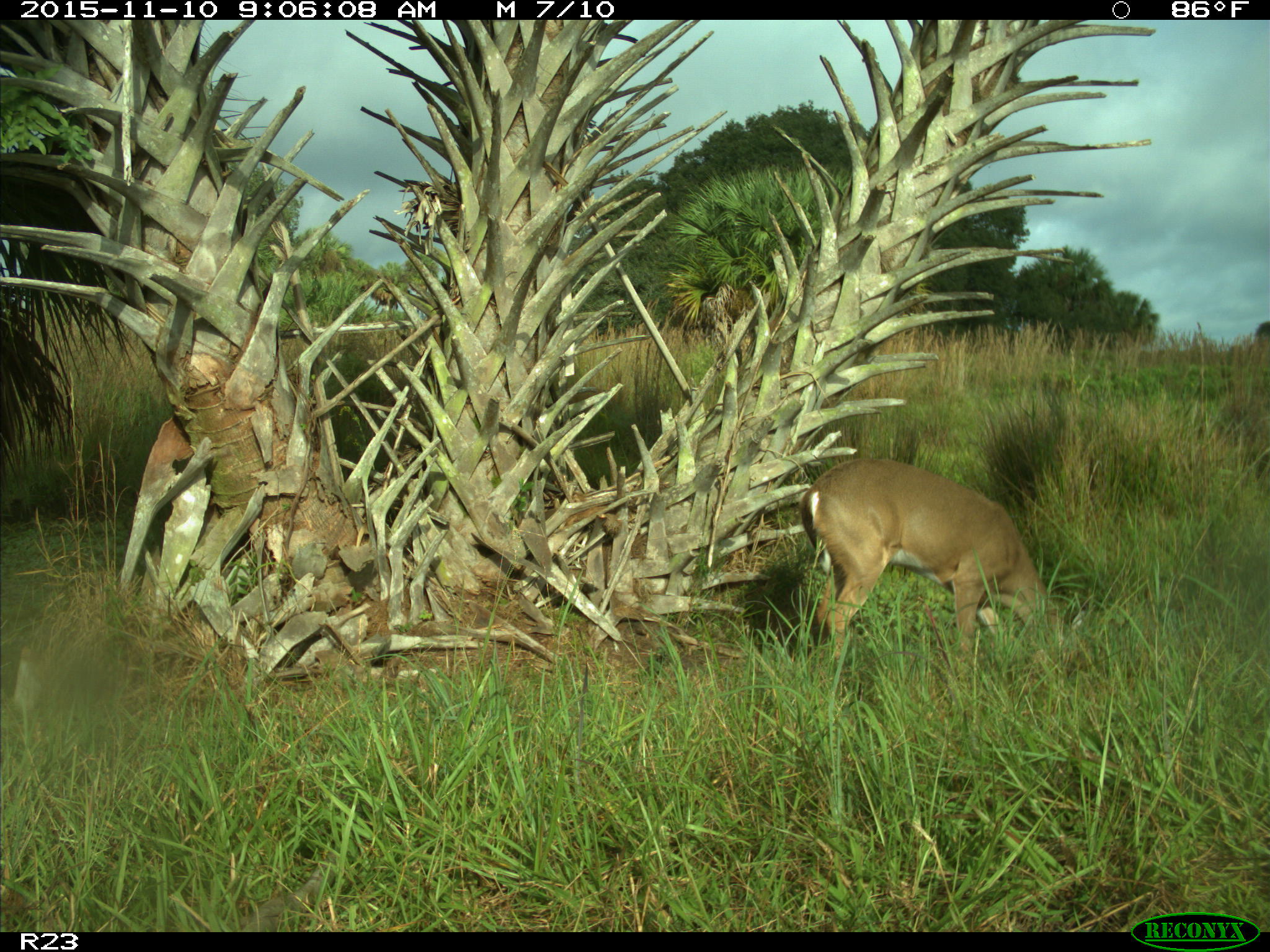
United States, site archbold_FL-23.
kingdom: Animalia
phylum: Chordata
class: Mammalia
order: Artiodactyla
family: Cervidae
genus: Odocoileus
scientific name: Odocoileus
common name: deer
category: unidentified deer